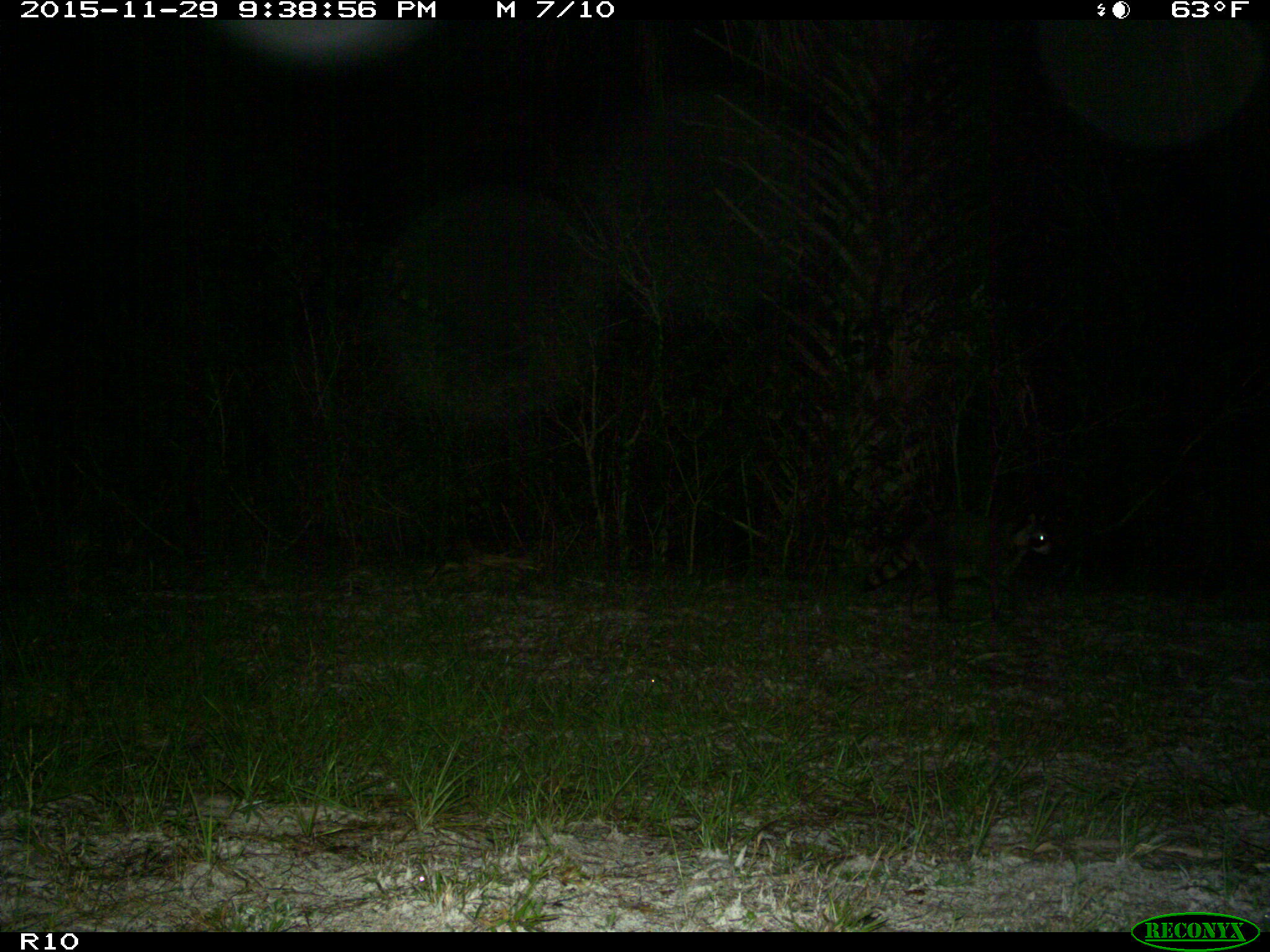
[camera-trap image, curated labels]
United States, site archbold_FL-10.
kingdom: Animalia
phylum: Chordata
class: Mammalia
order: Carnivora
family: Procyonidae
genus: Procyon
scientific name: Procyon lotor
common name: common raccoon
Procyon lotor (common raccoon).